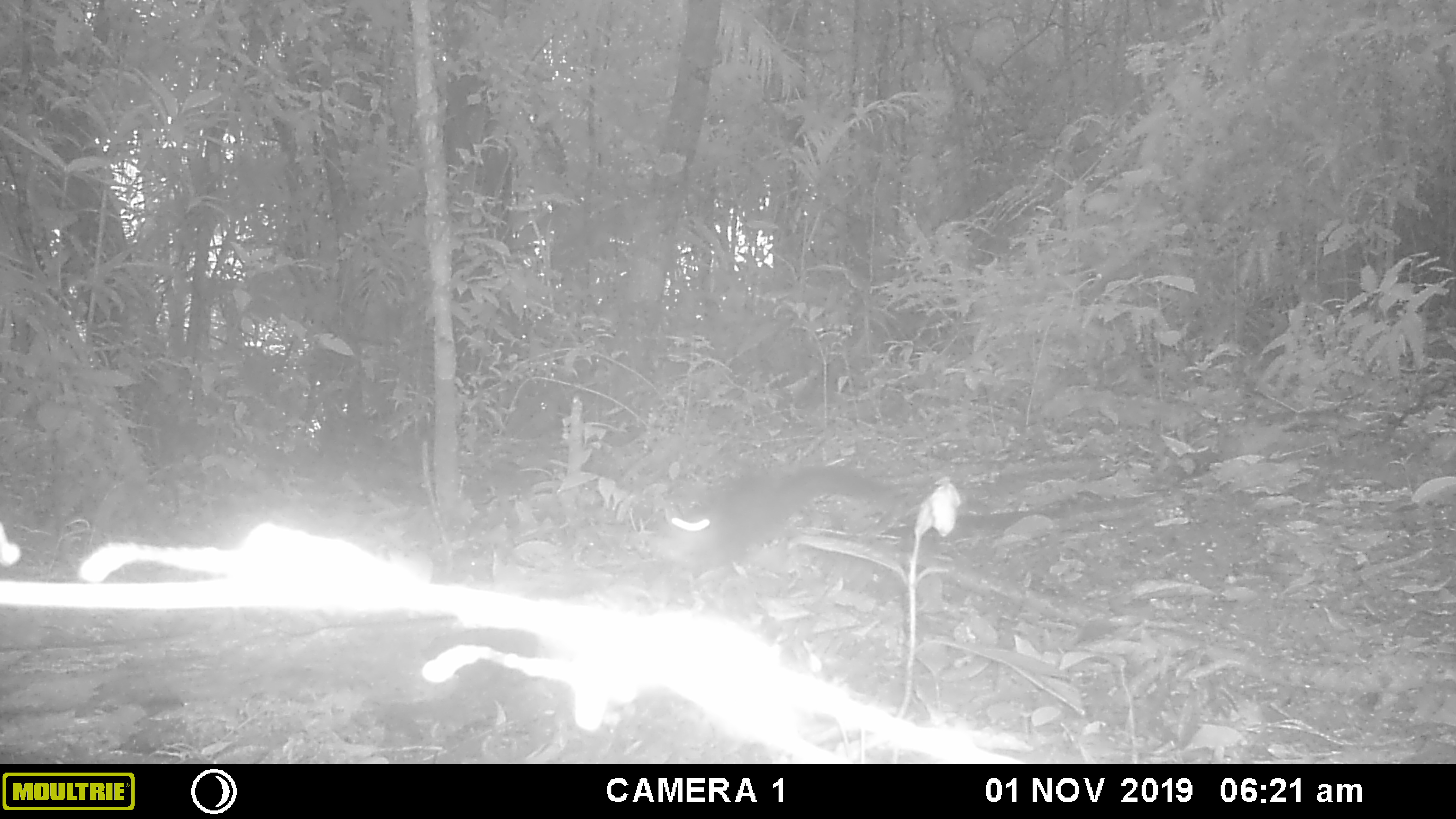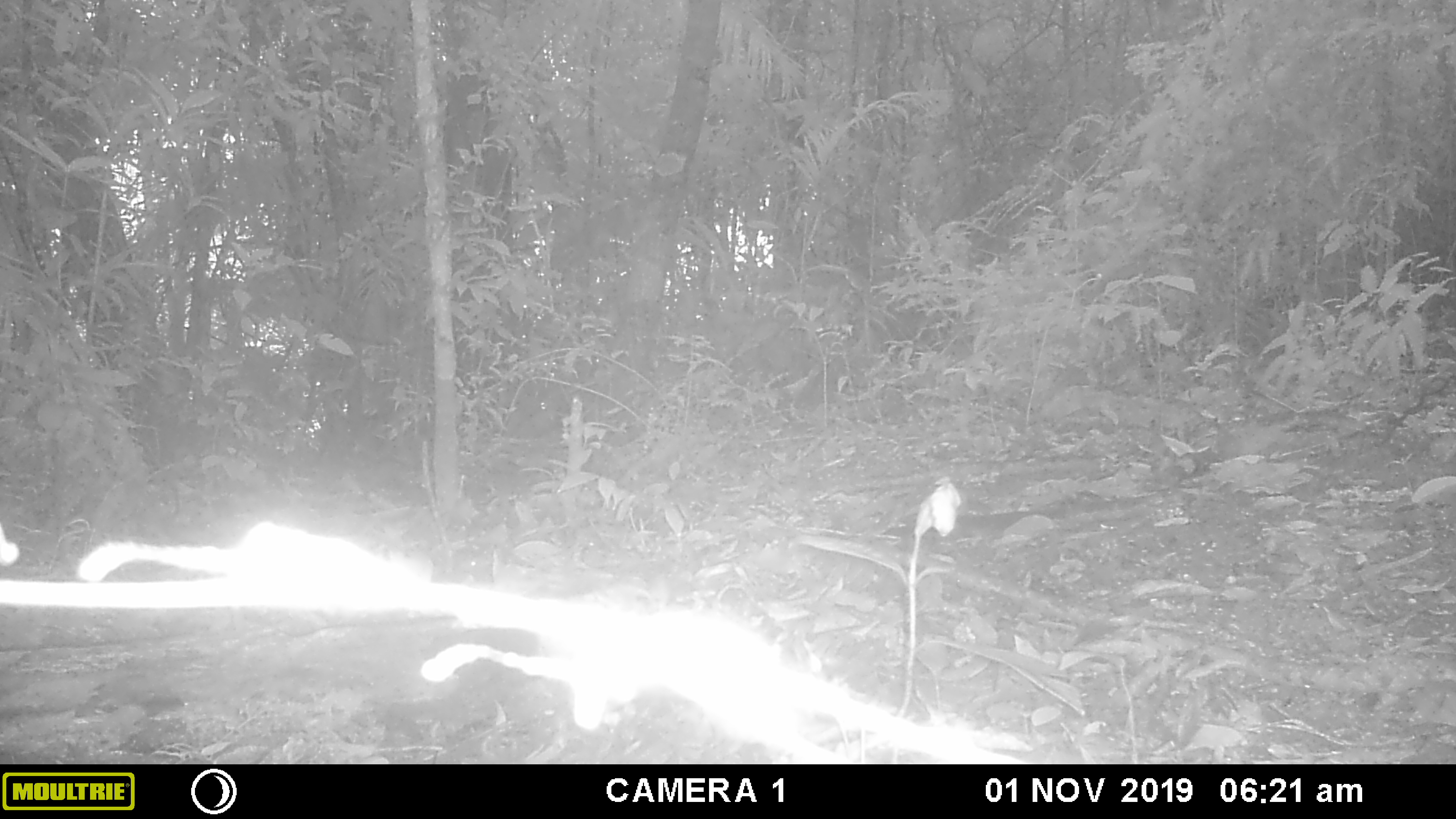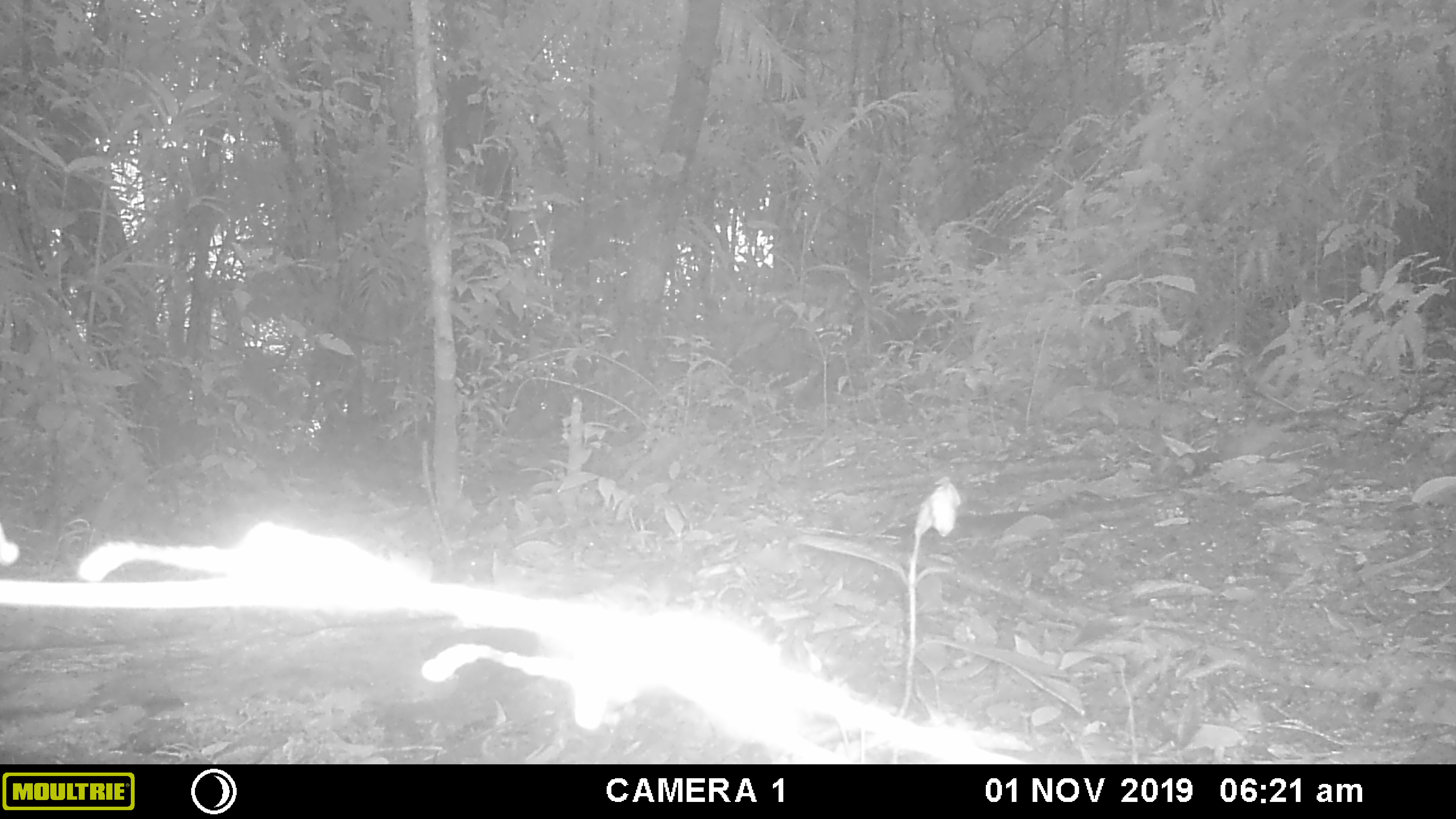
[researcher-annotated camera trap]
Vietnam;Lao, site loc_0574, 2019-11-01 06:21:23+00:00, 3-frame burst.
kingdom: Animalia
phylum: Chordata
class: Mammalia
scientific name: Mammalia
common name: mammal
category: unidentified small mammal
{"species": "unidentified small mammal (mammal) (Mammalia)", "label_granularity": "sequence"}